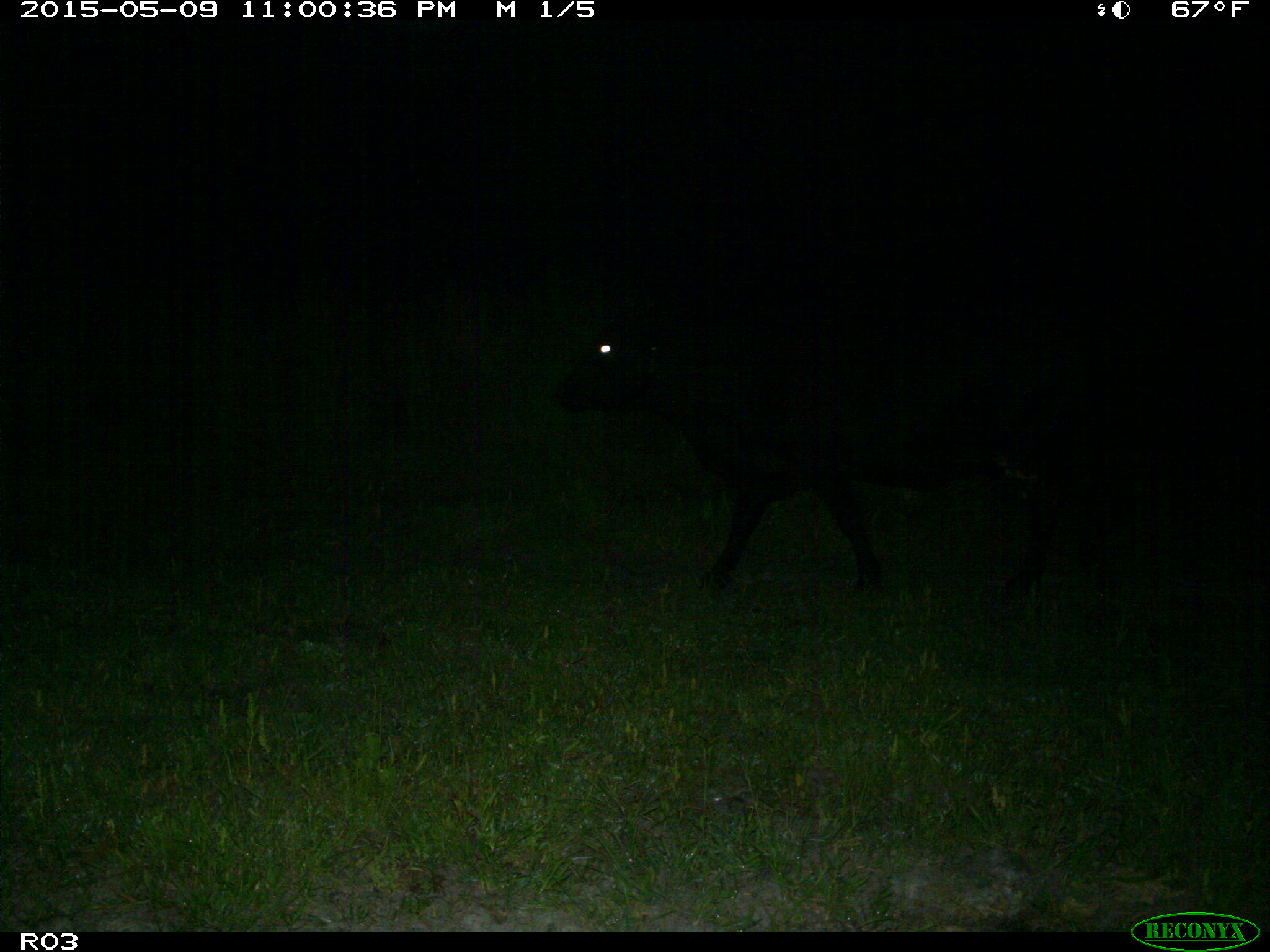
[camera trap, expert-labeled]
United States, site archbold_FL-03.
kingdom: Animalia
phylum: Chordata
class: Mammalia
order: Artiodactyla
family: Bovidae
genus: Bos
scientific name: Bos taurus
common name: domestic cow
Bos taurus (domestic cow).